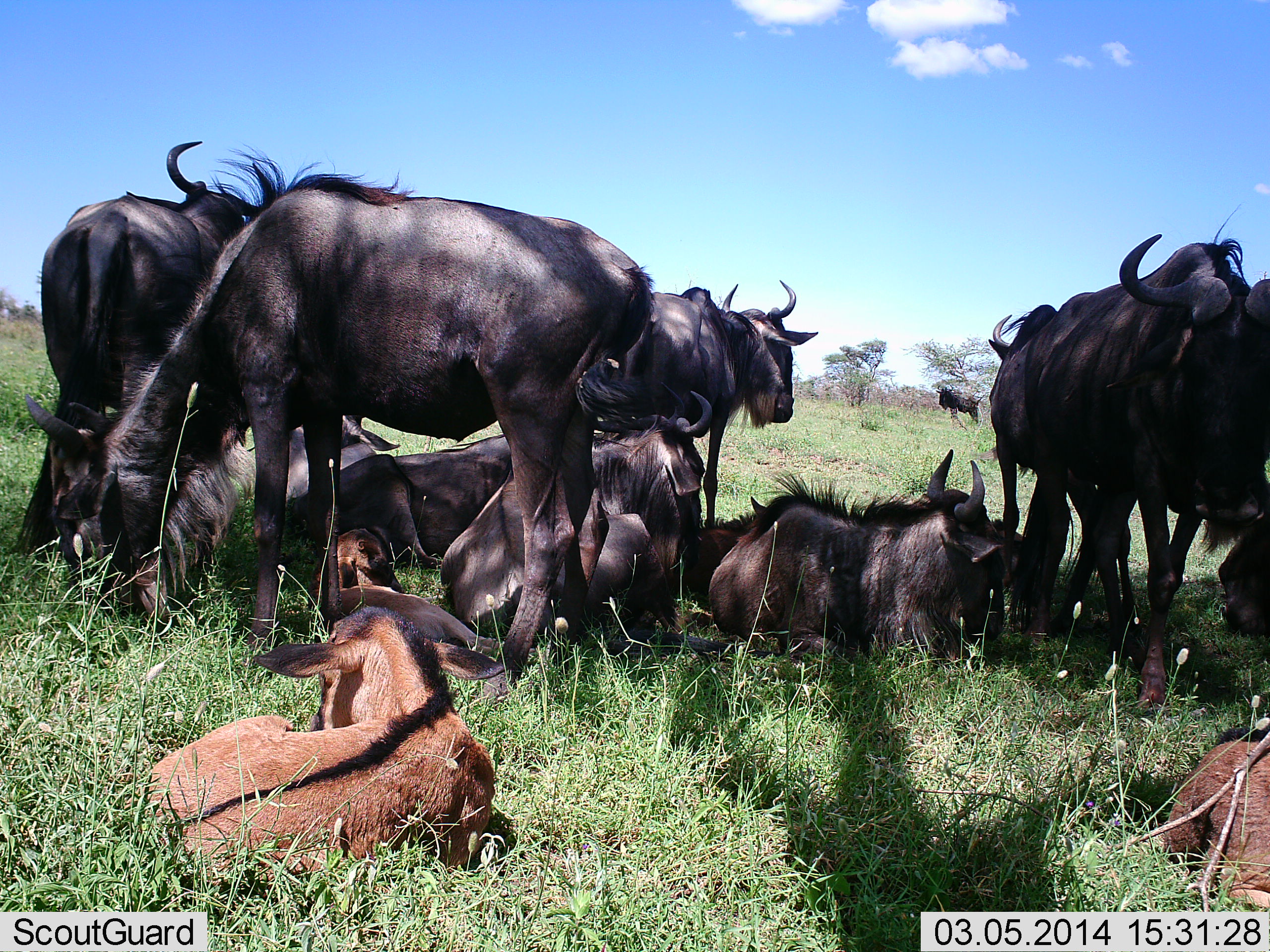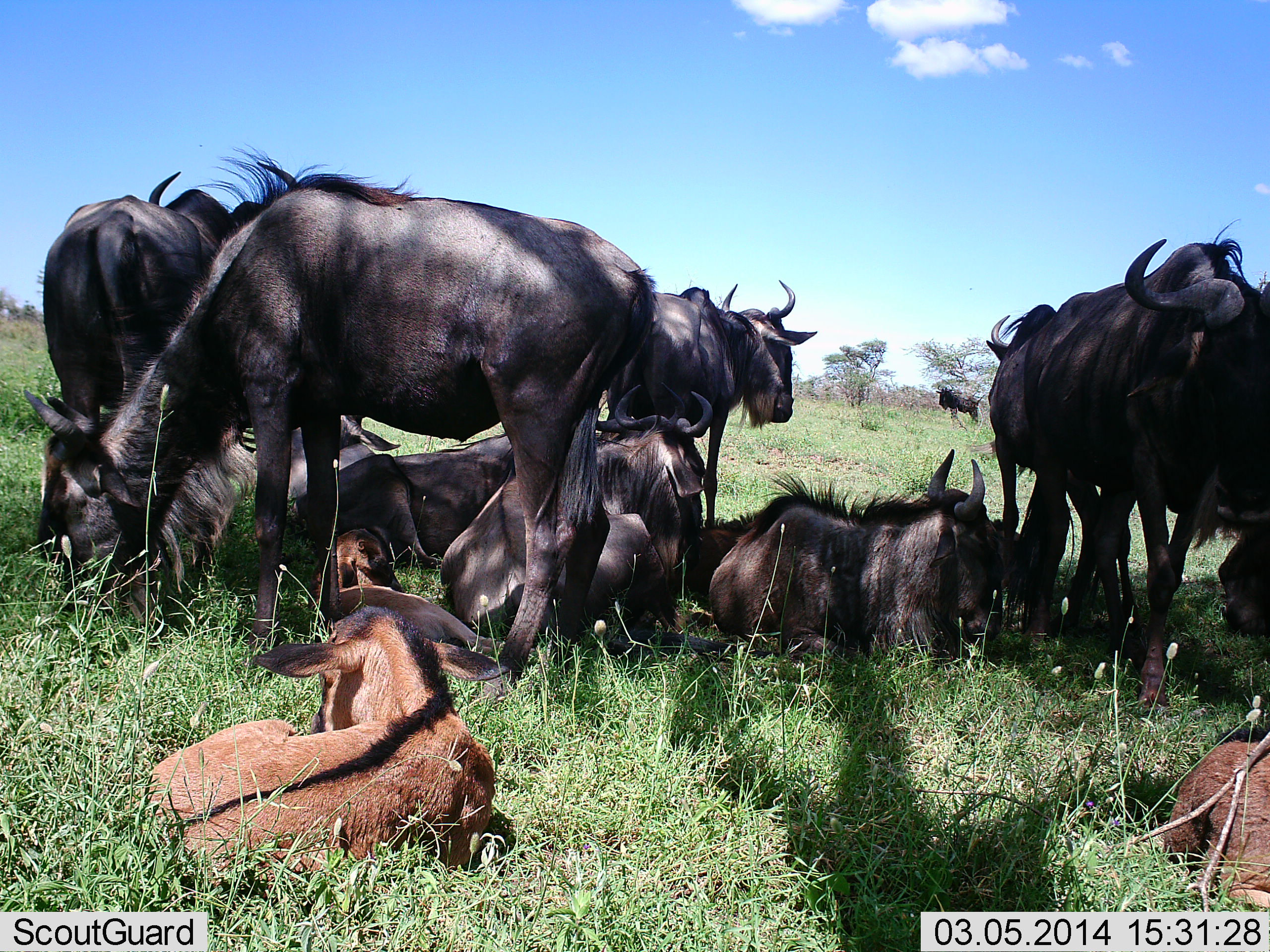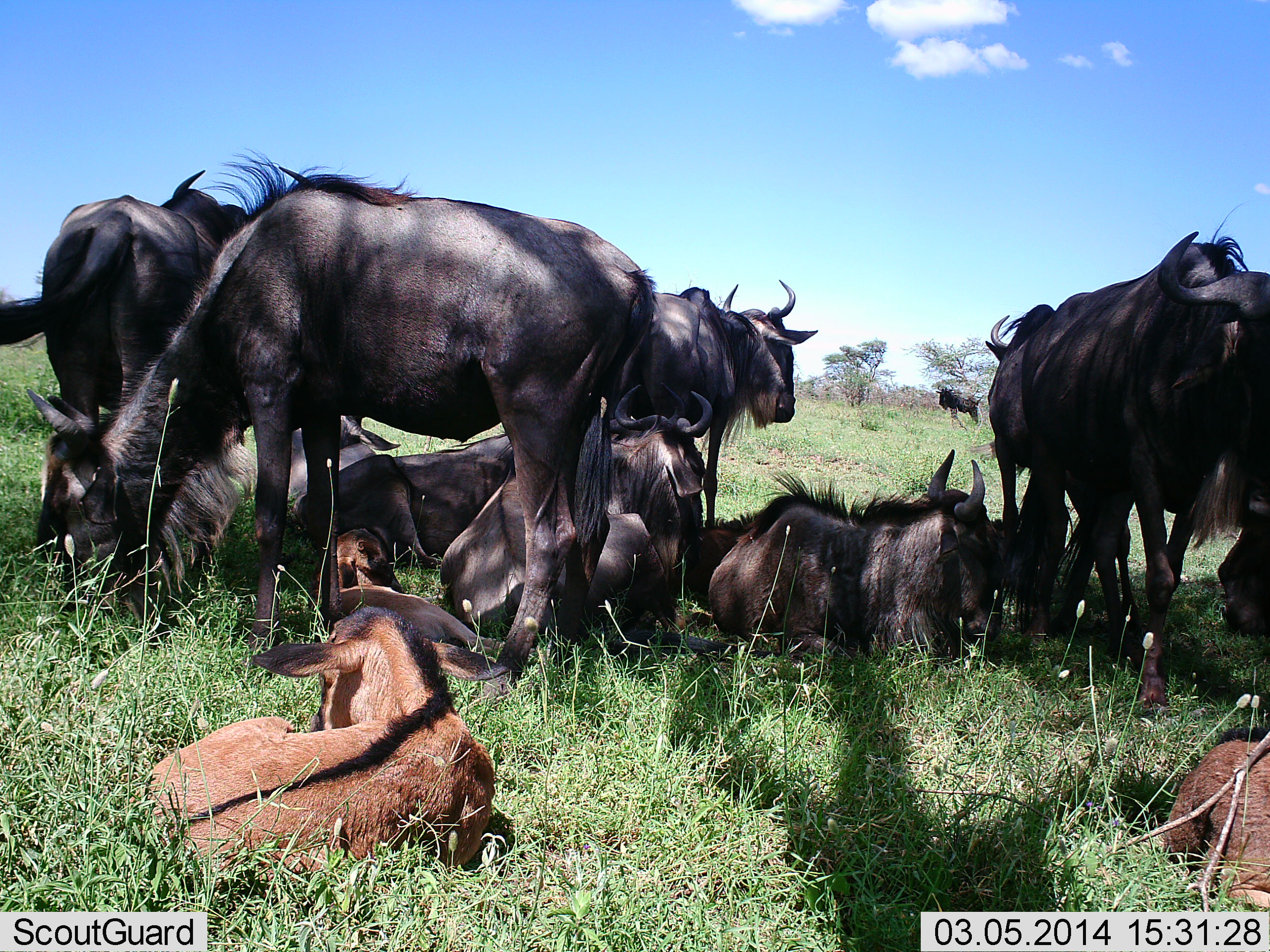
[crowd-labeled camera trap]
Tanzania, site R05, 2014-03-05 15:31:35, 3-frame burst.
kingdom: Animalia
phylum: Chordata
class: Mammalia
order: Artiodactyla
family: Bovidae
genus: Connochaetes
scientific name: Connochaetes taurinus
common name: blue wildebeest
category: wildebeest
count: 11-50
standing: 60%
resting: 100%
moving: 0%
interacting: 10%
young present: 100%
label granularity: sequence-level